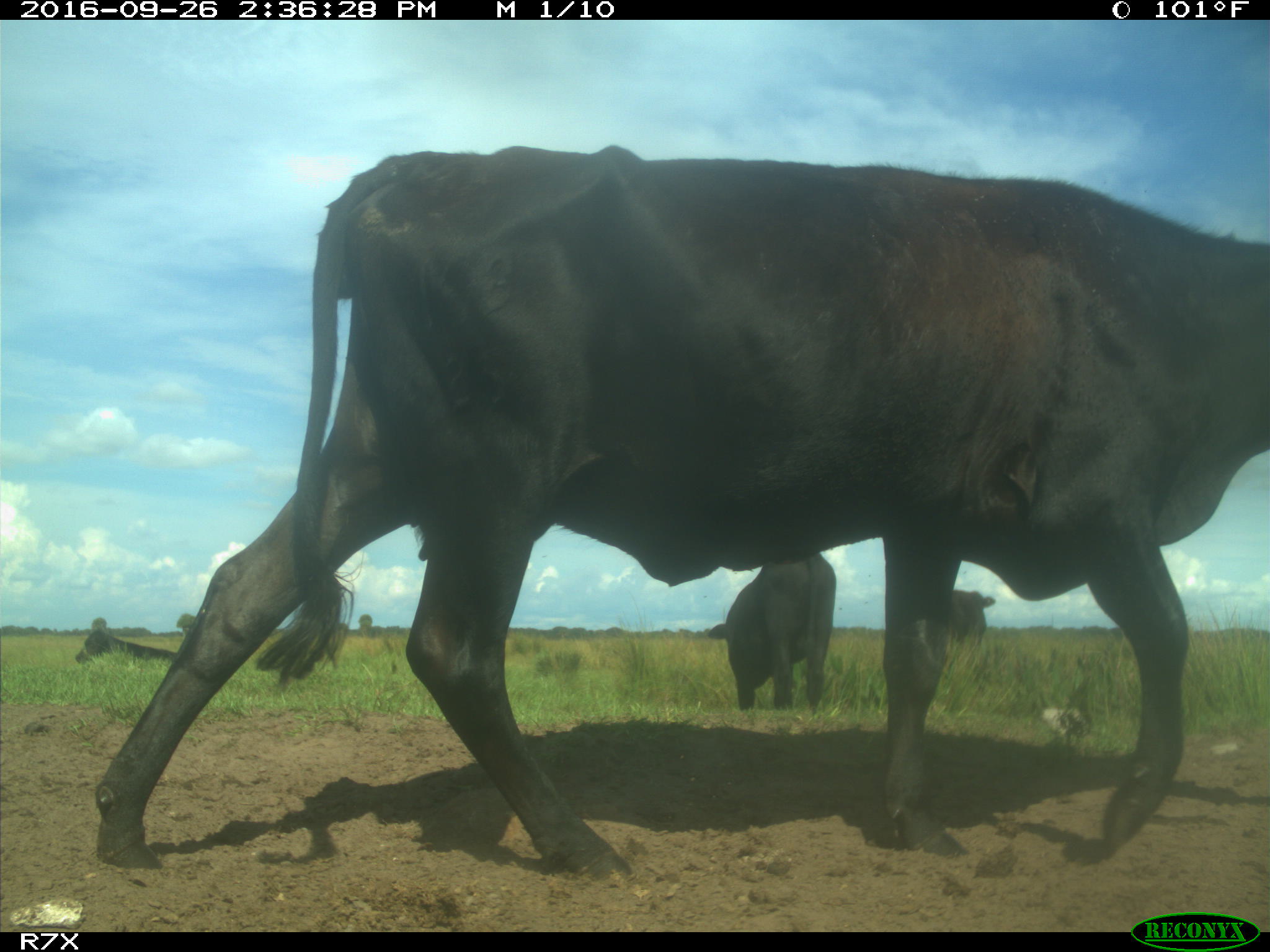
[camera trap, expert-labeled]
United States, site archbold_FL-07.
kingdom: Animalia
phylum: Chordata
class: Mammalia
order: Artiodactyla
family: Bovidae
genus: Bos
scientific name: Bos taurus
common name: domestic cow